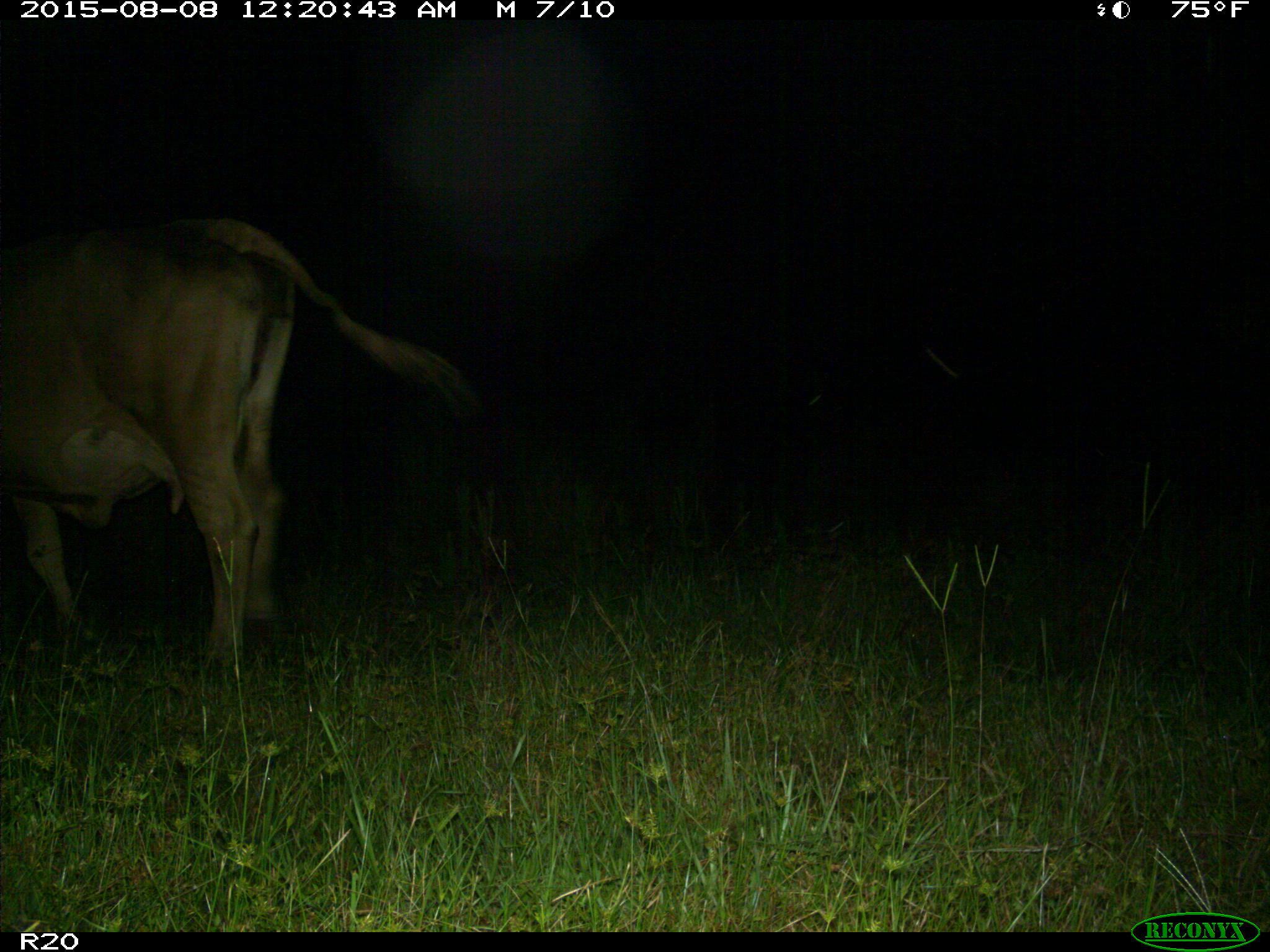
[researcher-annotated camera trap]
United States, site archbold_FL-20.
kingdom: Animalia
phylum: Chordata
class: Mammalia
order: Artiodactyla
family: Bovidae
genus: Bos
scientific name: Bos taurus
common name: domestic cow